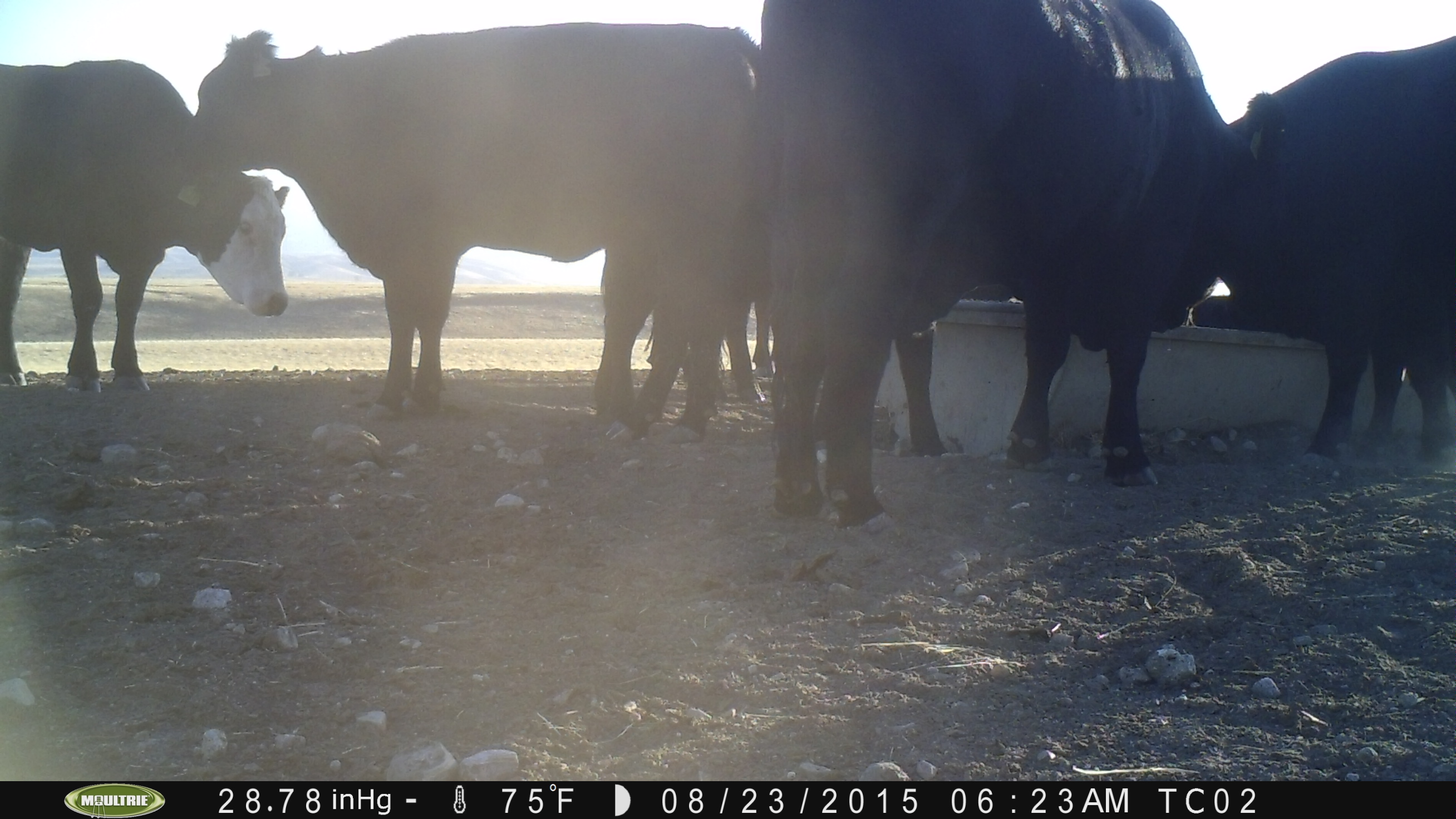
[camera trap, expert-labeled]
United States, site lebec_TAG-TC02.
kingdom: Animalia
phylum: Chordata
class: Mammalia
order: Artiodactyla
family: Bovidae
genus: Bos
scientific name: Bos taurus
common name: domestic cow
Bos taurus (domestic cow).